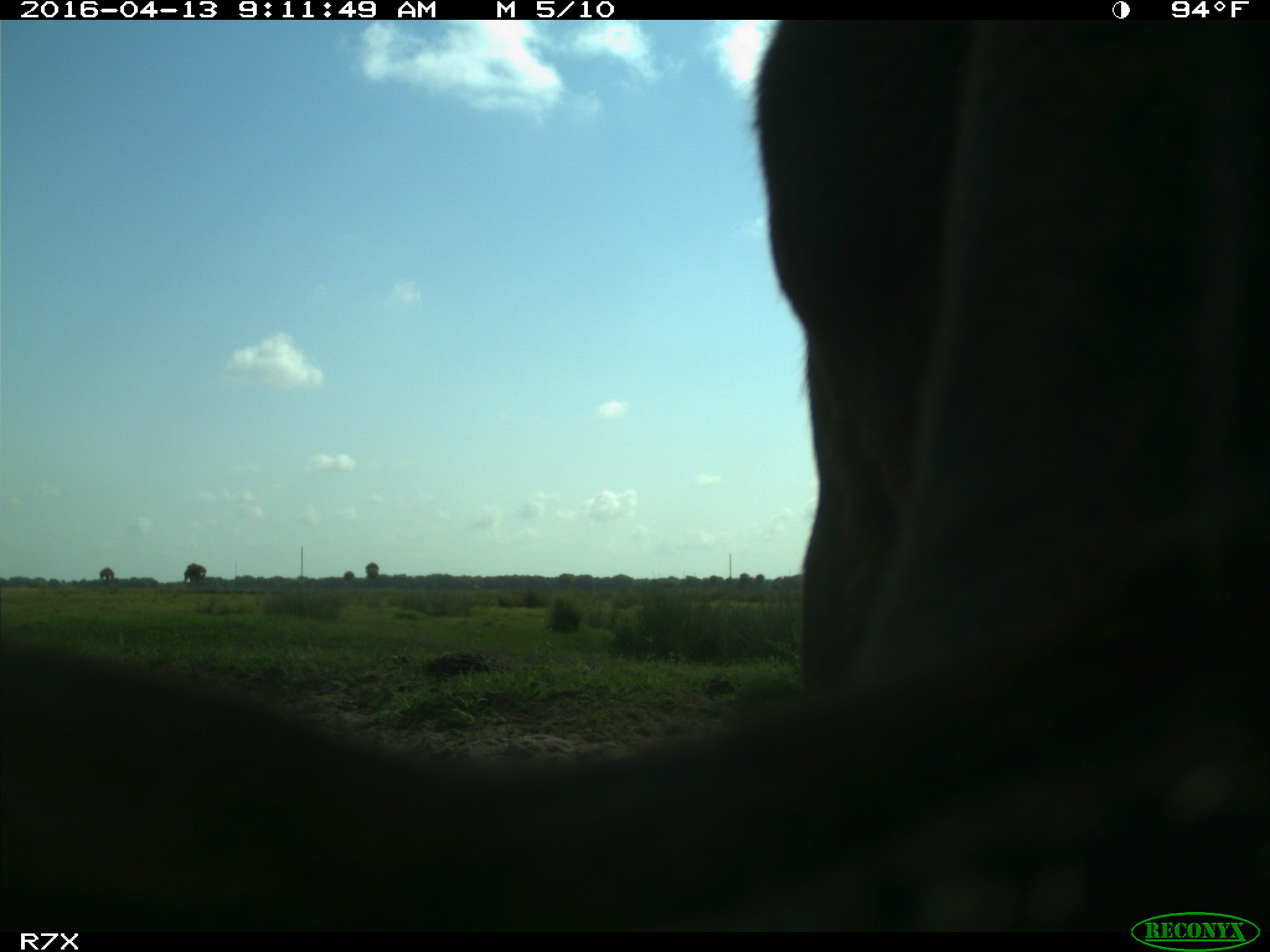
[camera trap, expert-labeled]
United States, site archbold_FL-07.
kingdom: Animalia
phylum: Chordata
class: Mammalia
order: Artiodactyla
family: Bovidae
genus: Bos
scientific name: Bos taurus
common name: domestic cow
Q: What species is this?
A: Bos taurus (domestic cow).